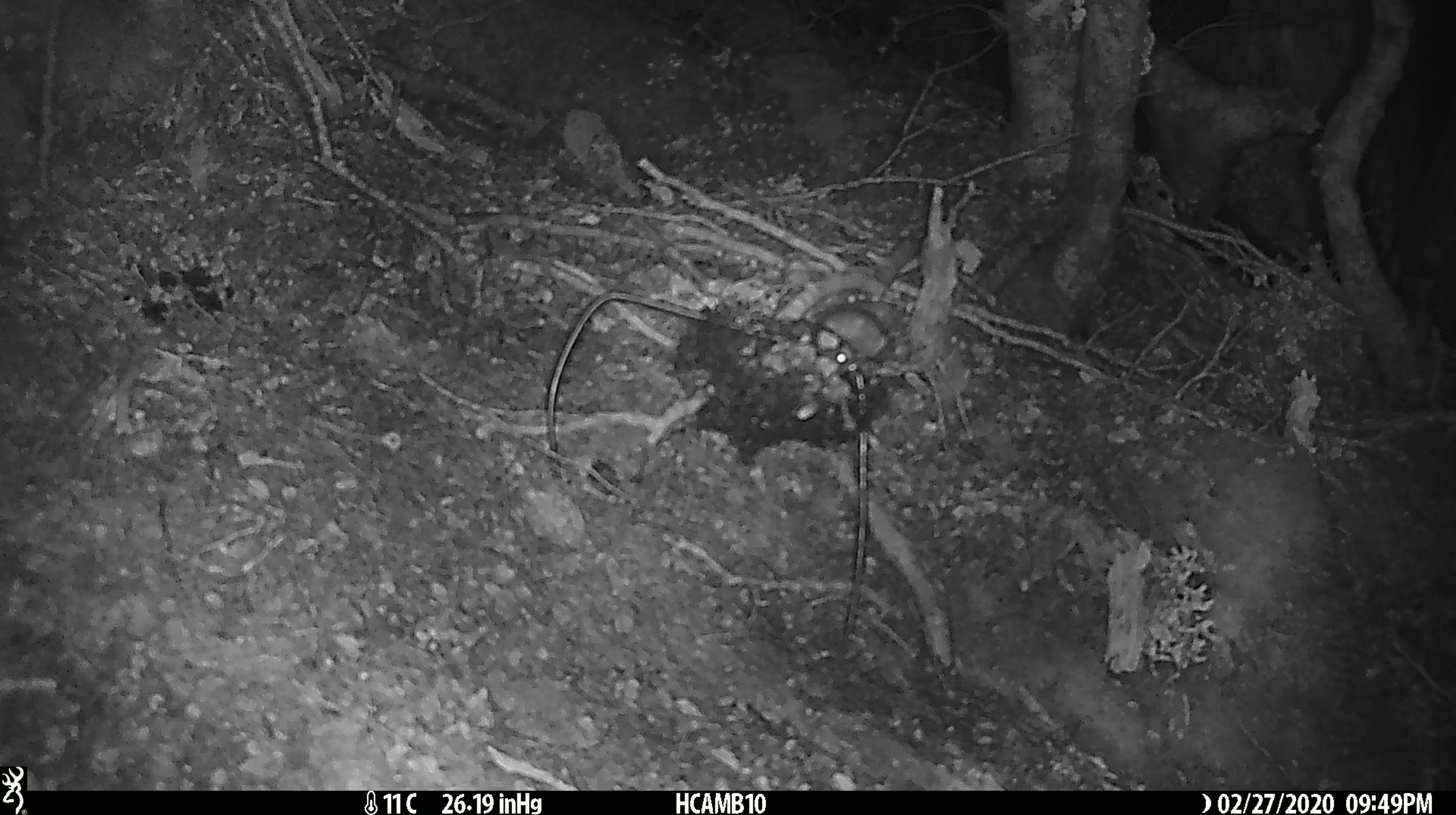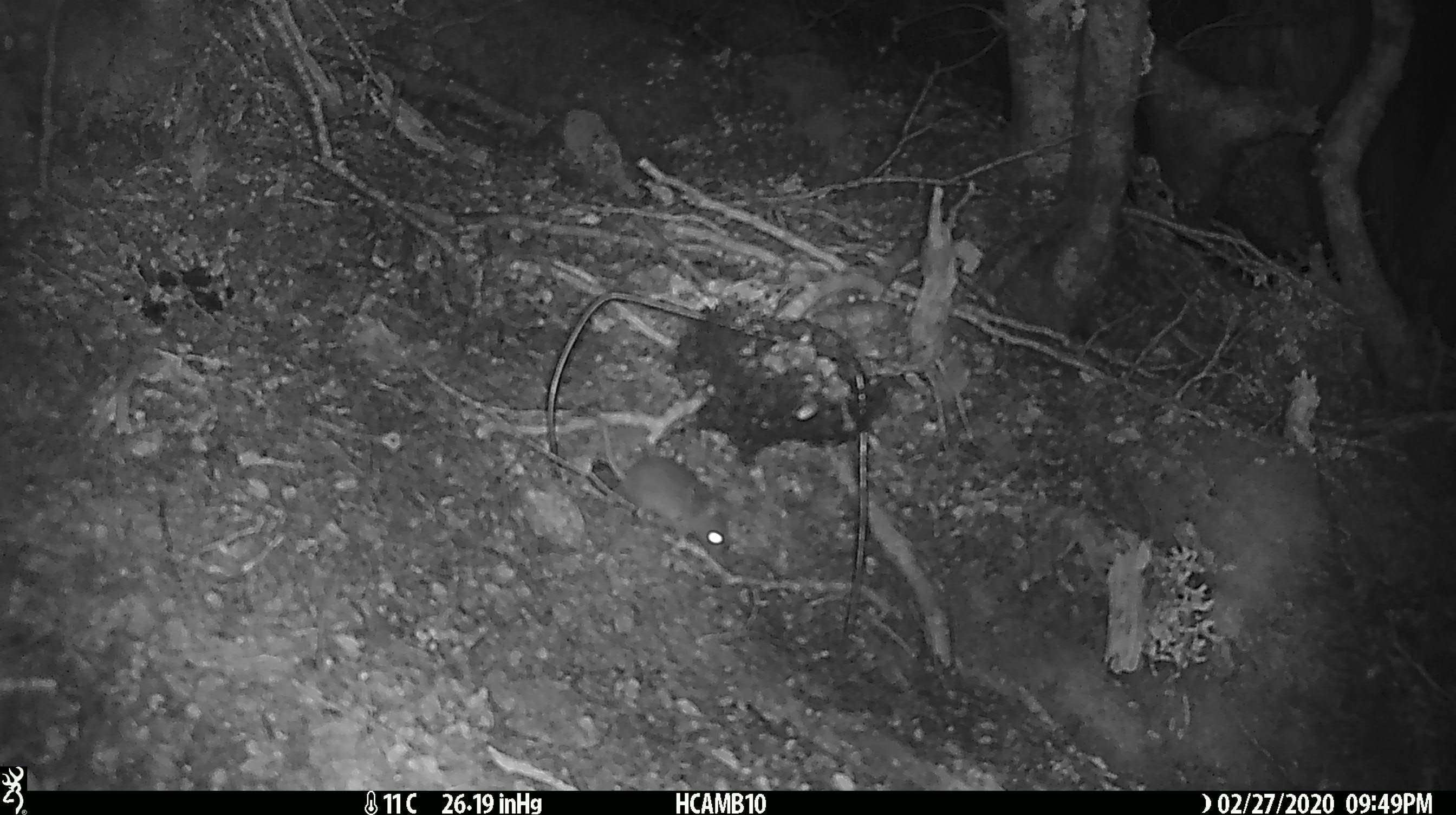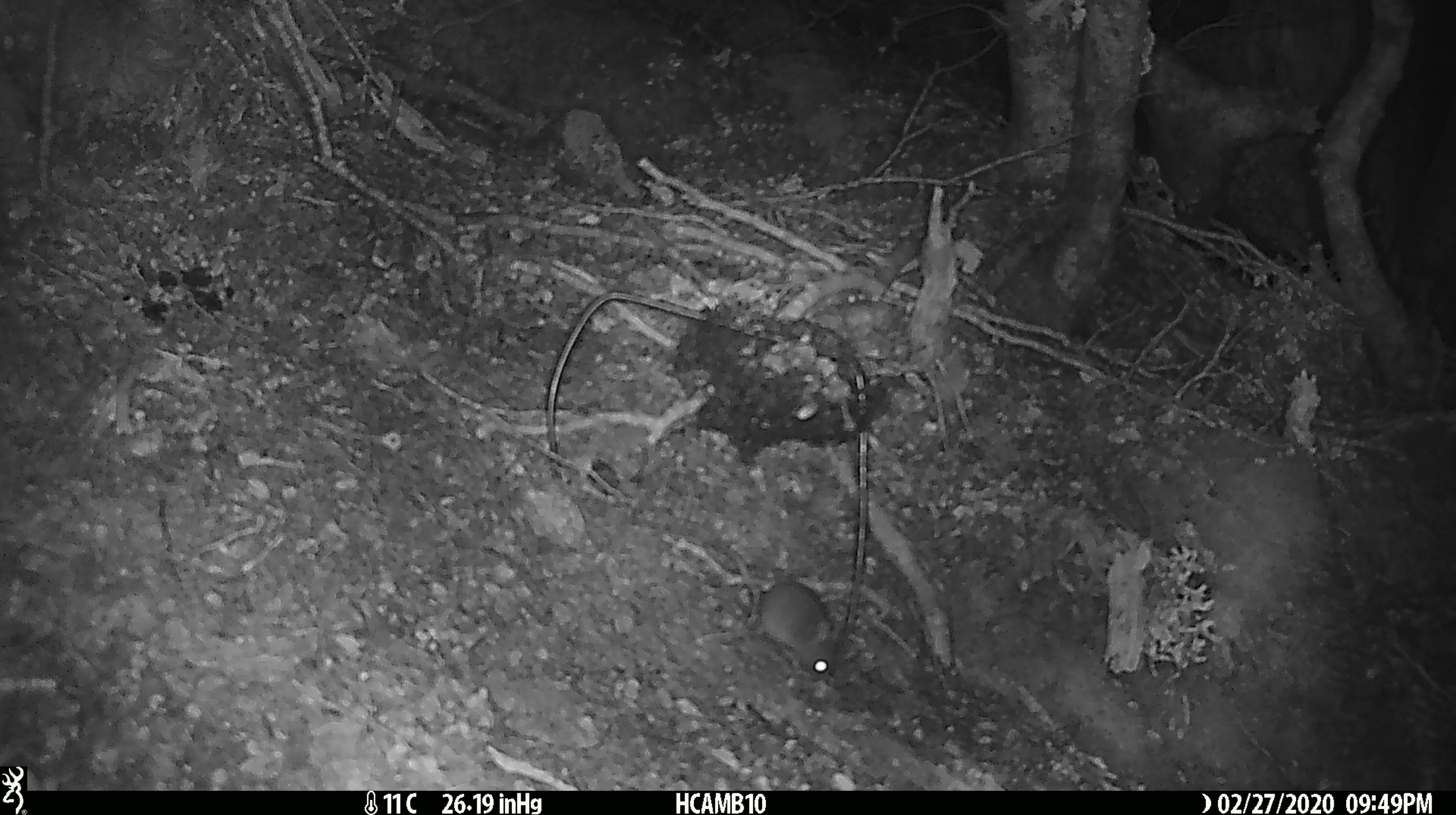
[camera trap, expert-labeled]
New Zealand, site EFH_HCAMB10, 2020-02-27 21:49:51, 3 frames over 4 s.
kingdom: Animalia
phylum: Chordata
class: Mammalia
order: Rodentia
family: Muridae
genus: Mus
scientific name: Mus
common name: mouse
Mouse (Mus).